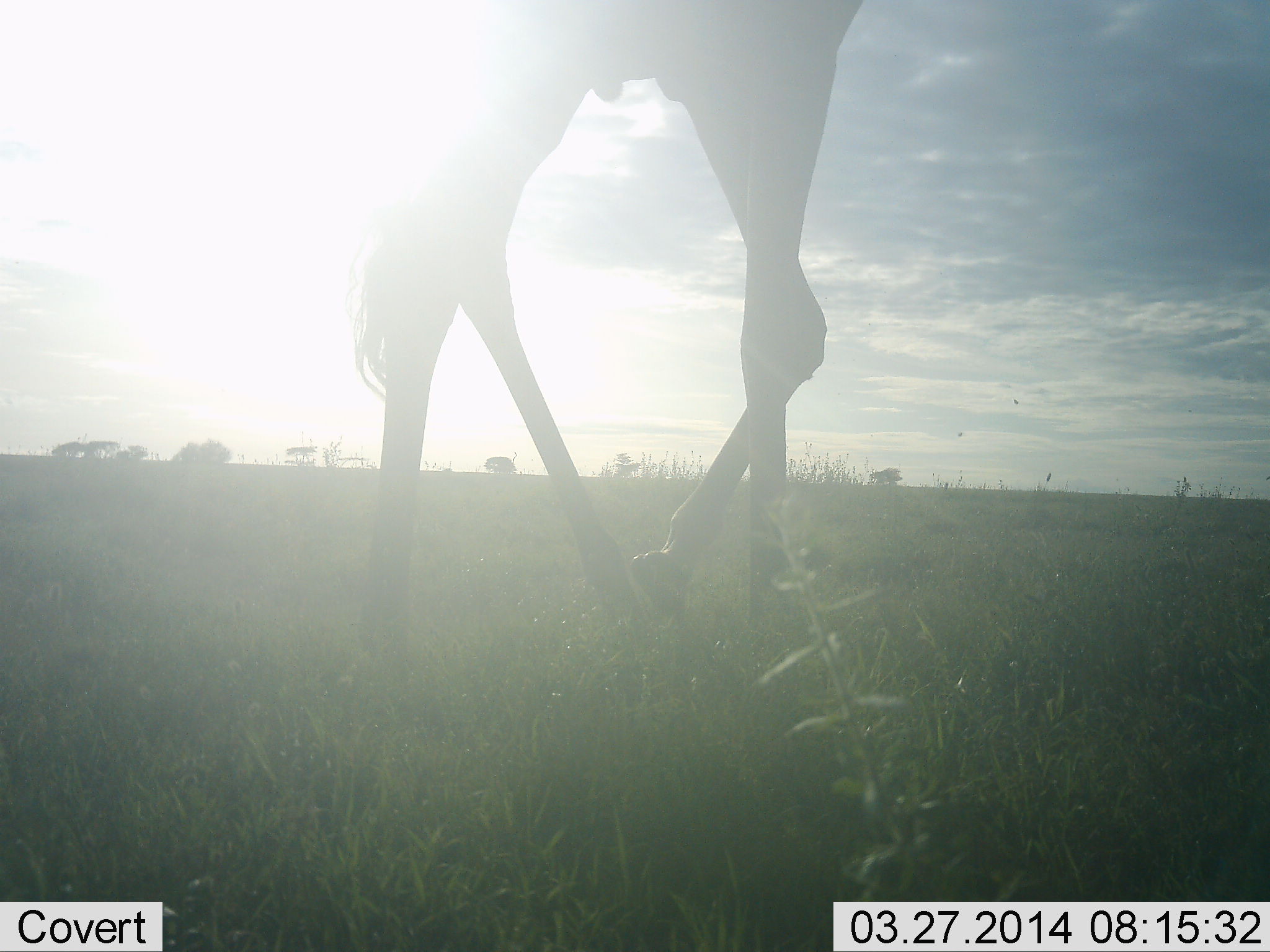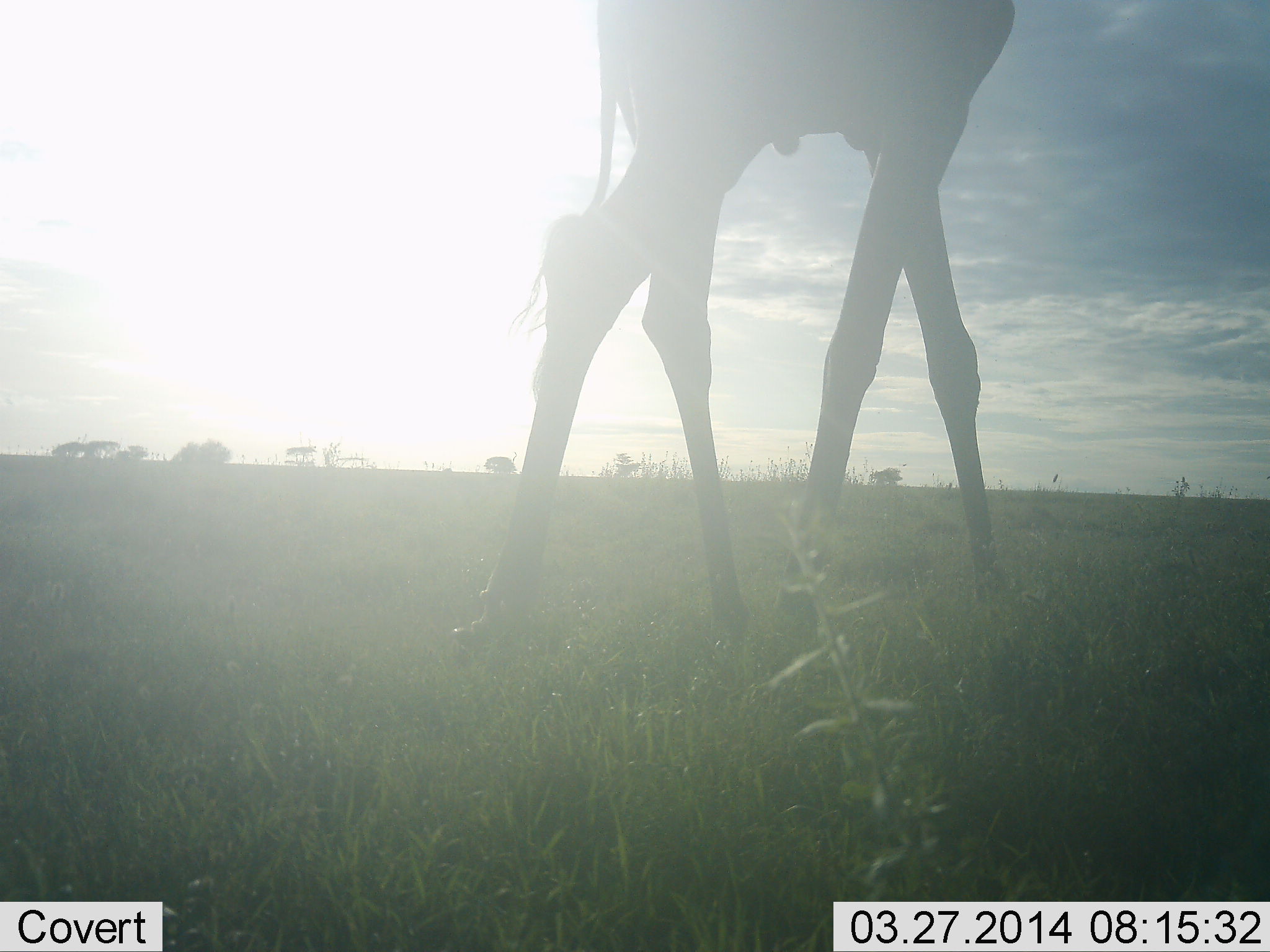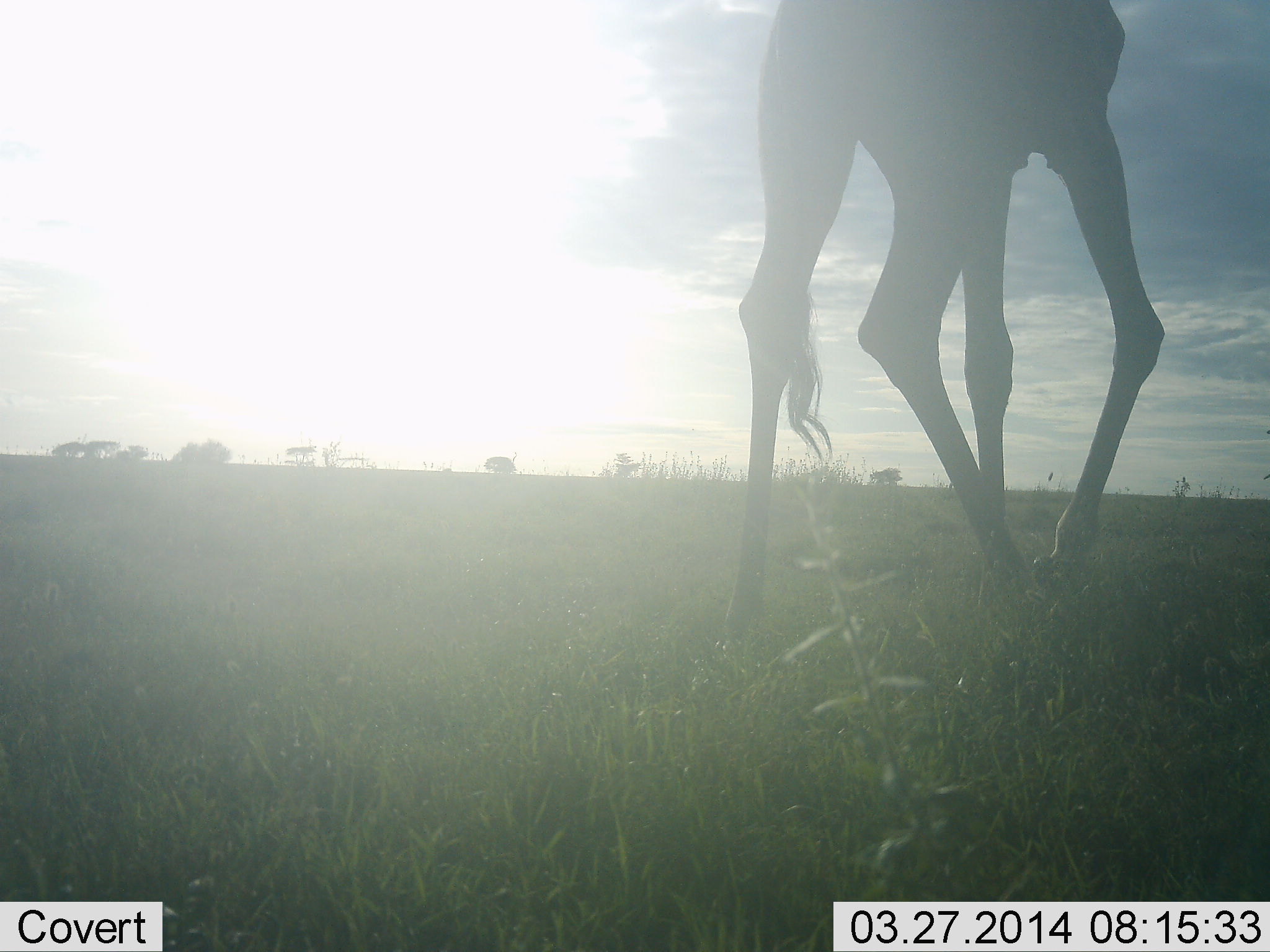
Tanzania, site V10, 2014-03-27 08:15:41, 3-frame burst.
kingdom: Animalia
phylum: Chordata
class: Mammalia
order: Artiodactyla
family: Giraffidae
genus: Giraffa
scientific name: Giraffa camelopardalis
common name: giraffe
Giraffe (Giraffa camelopardalis), count 1. Behavior (volunteer vote fractions): standing 0%, resting 0%, moving 100%, interacting 0%. Young present (vote fraction): 0%. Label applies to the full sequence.